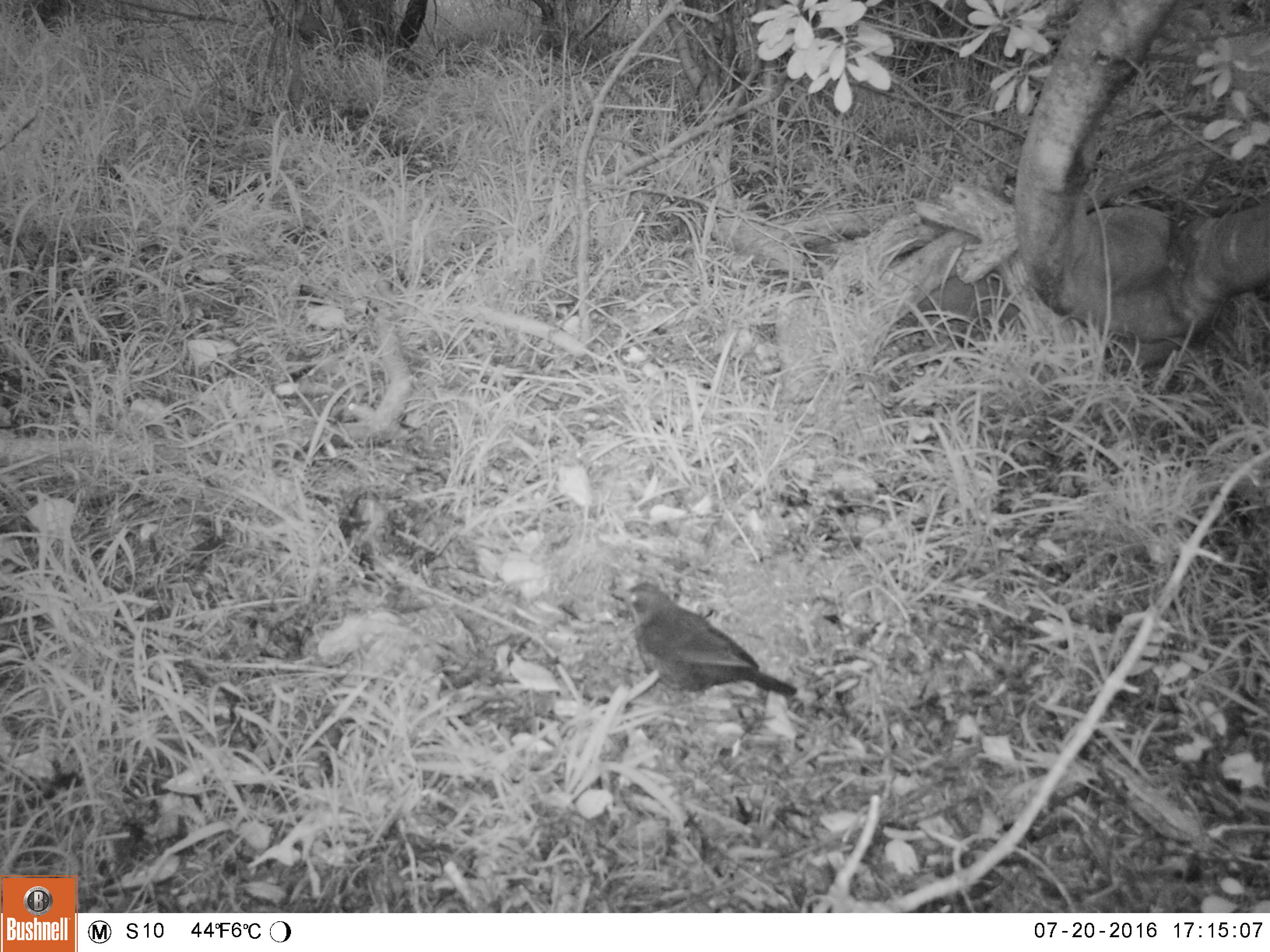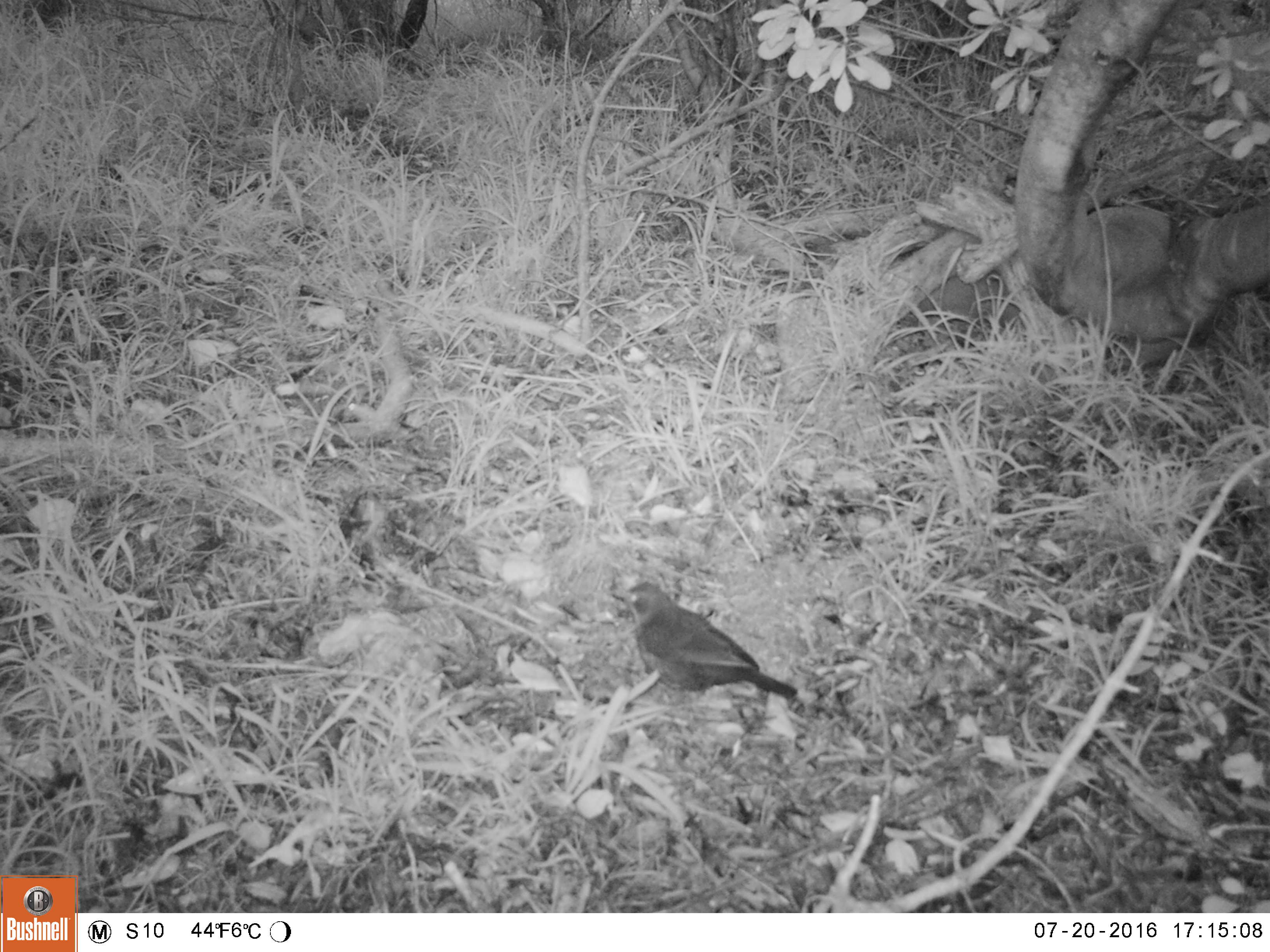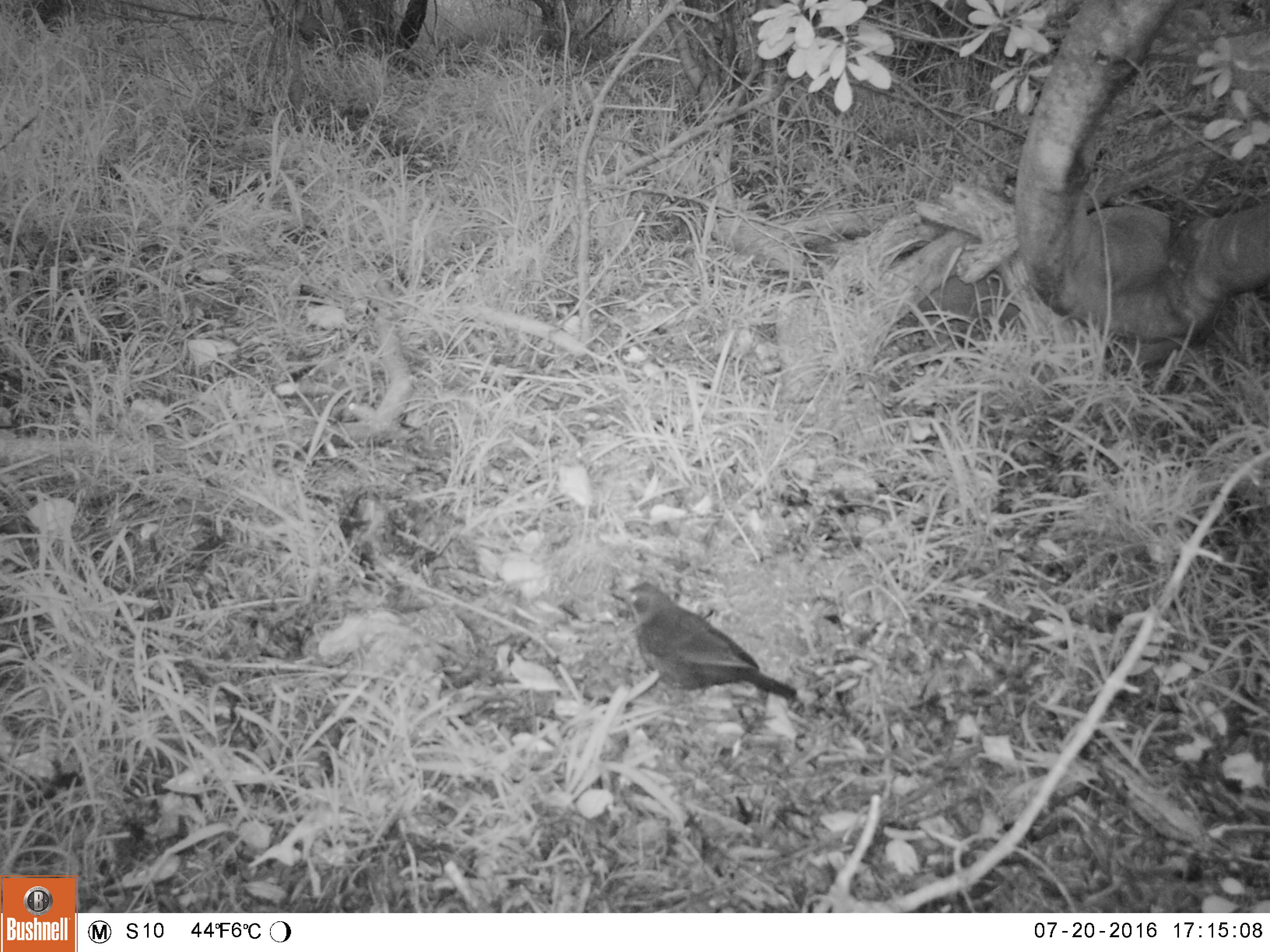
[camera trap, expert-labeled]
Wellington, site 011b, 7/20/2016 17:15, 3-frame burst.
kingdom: Animalia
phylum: Chordata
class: Aves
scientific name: Aves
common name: bird